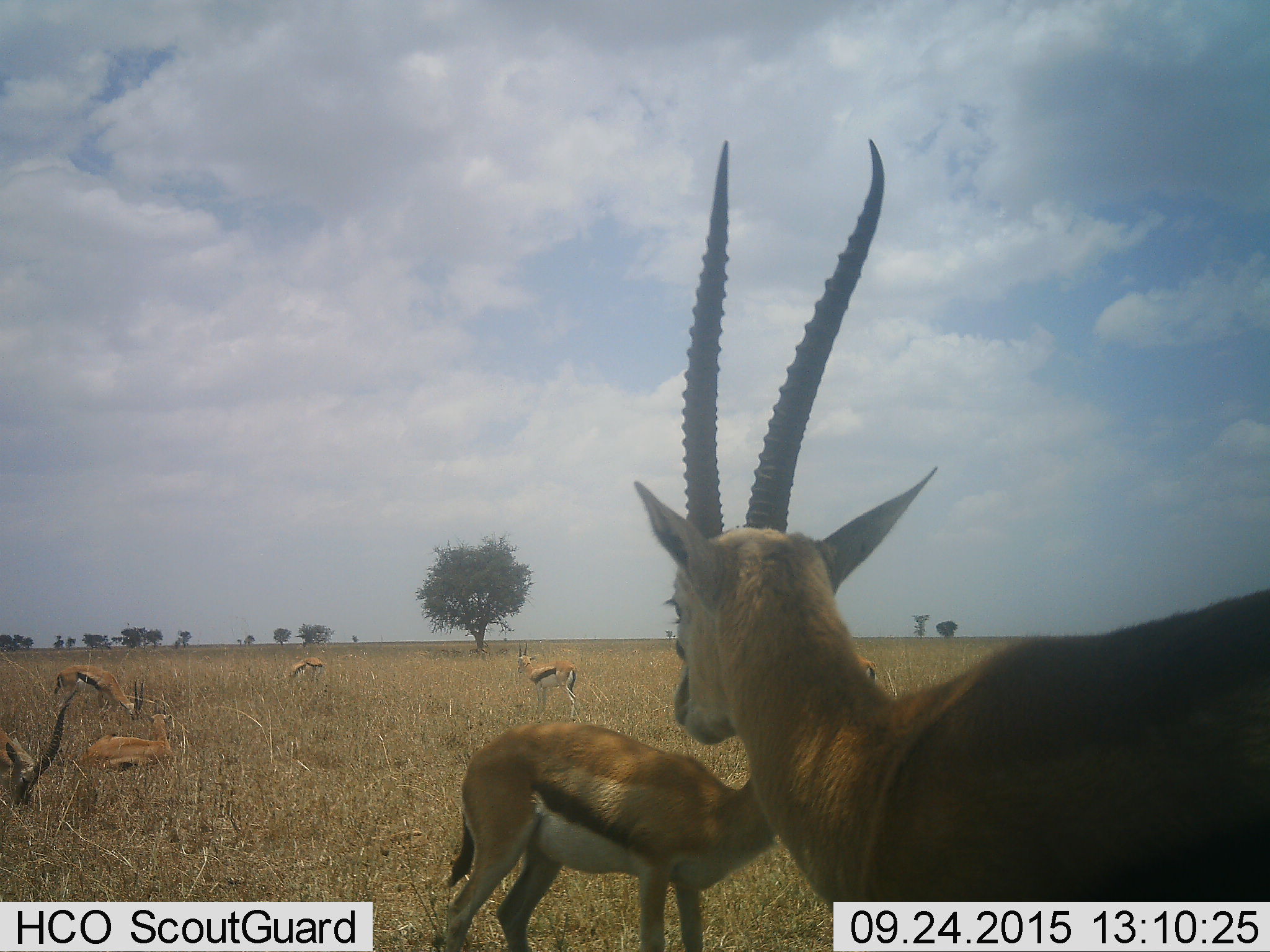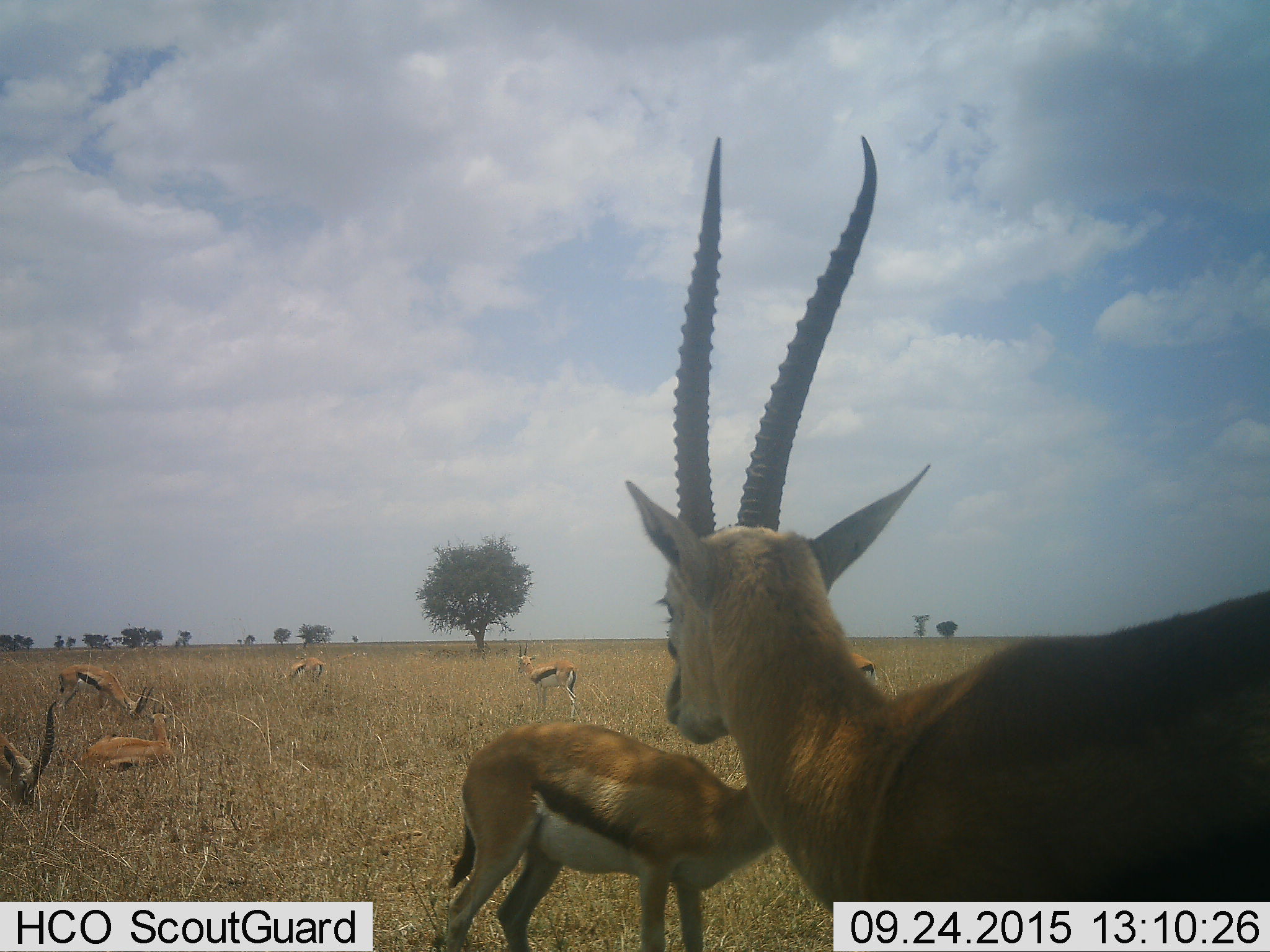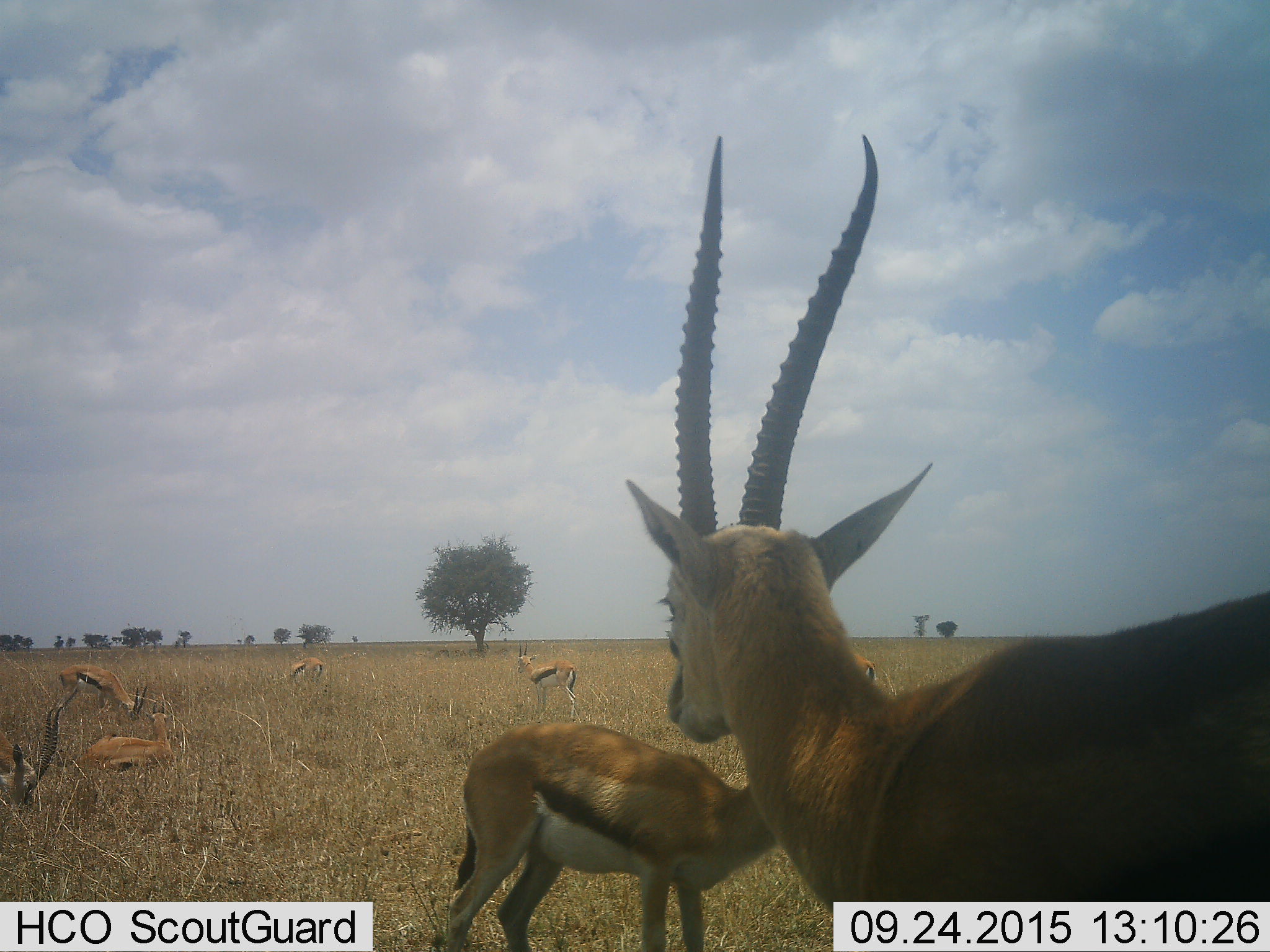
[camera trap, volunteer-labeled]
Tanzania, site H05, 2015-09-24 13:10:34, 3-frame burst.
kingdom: Animalia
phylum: Chordata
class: Mammalia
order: Artiodactyla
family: Bovidae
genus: Eudorcas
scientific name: Eudorcas thomsonii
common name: thomson's gazelle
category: gazellethomsons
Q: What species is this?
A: Gazellethomsons (thomson's gazelle) (Eudorcas thomsonii).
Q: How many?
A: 8.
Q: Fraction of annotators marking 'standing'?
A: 88%.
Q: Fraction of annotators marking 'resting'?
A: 62%.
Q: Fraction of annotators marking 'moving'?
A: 50%.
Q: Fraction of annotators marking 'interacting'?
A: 0%.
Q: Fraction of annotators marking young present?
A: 12%.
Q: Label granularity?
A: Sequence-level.